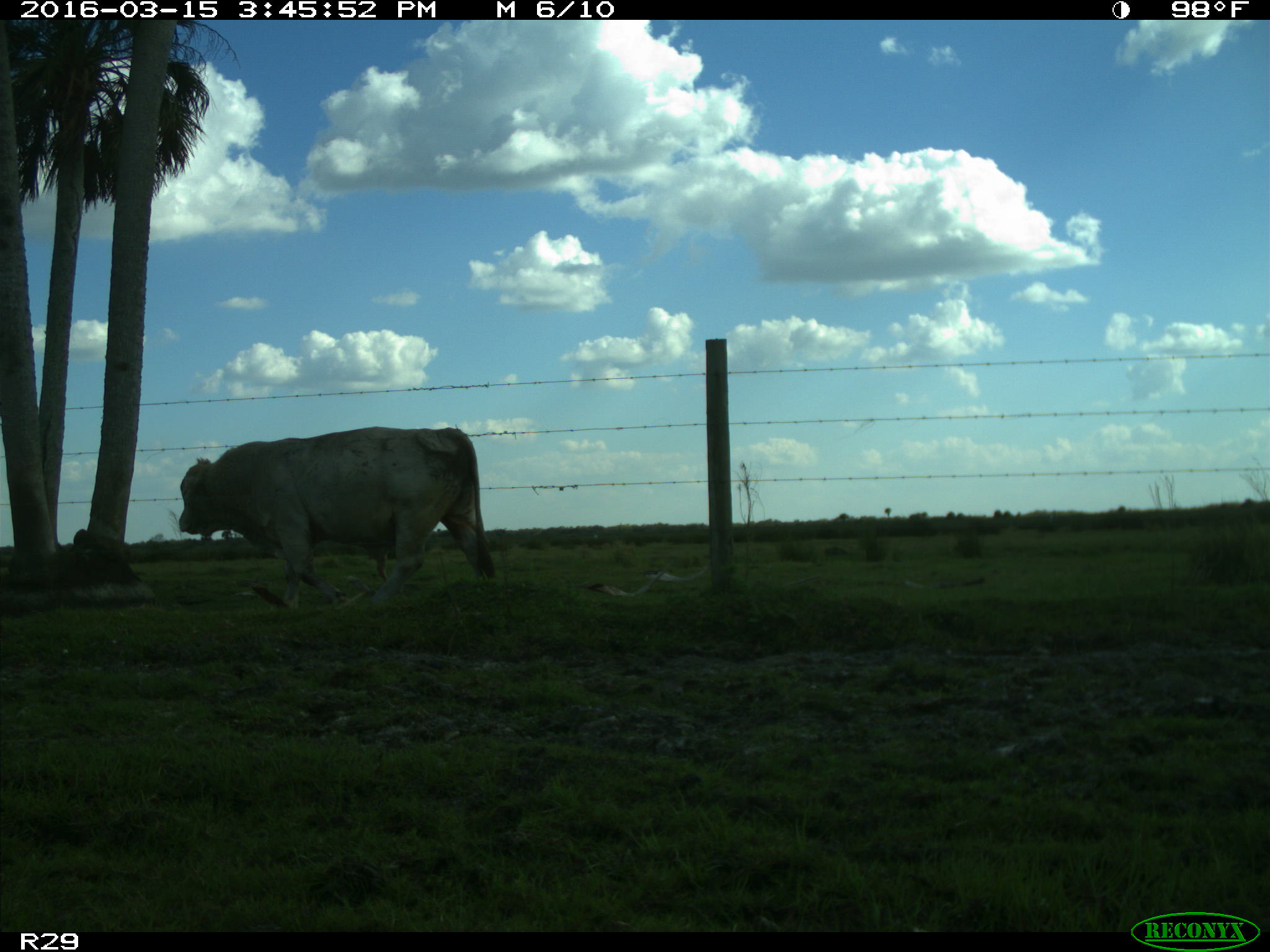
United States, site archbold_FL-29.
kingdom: Animalia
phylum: Chordata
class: Mammalia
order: Artiodactyla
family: Bovidae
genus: Bos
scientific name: Bos taurus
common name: domestic cow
Bos taurus (domestic cow).